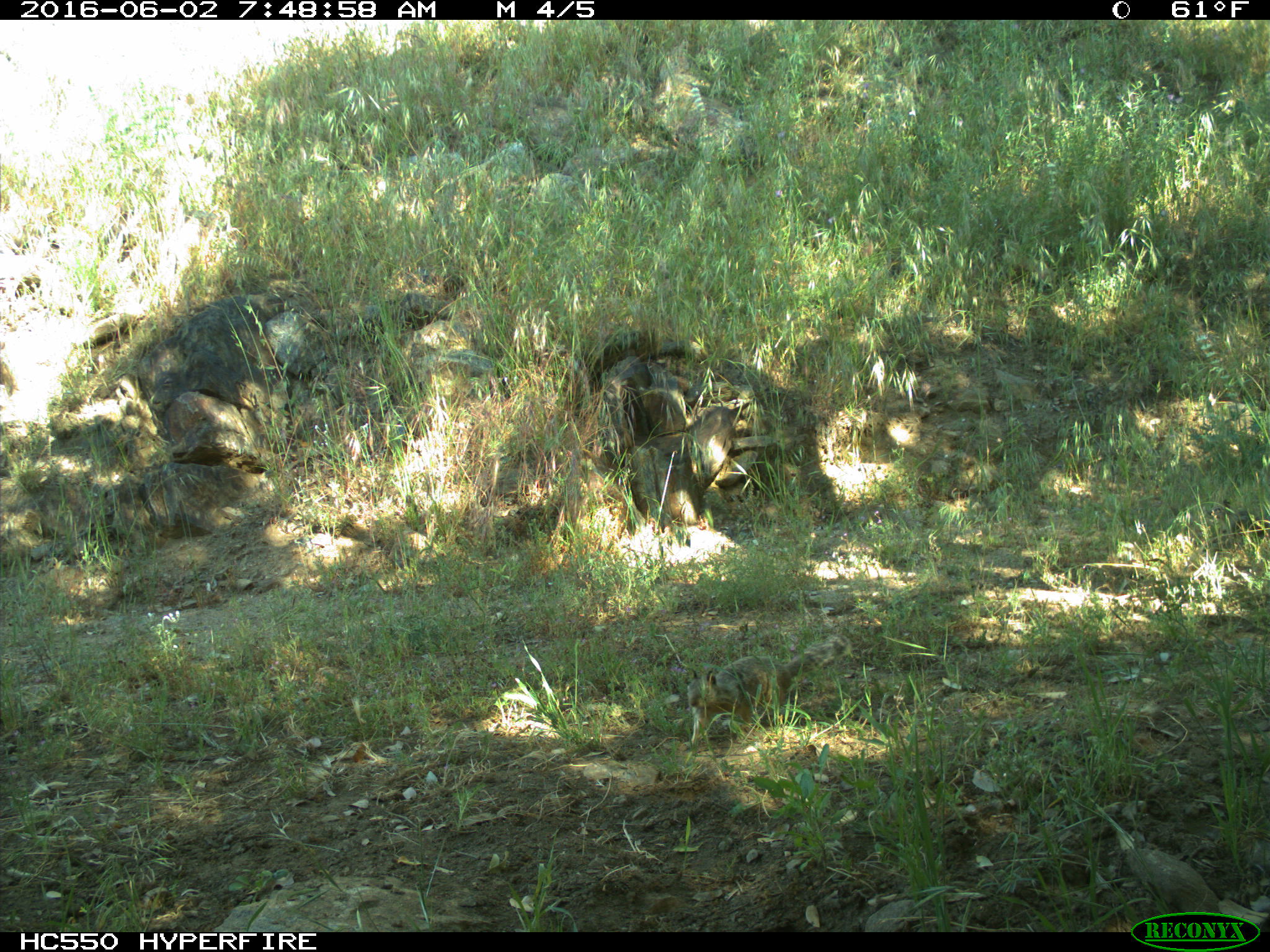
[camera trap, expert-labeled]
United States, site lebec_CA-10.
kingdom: Animalia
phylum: Chordata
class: Mammalia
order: Rodentia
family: Sciuridae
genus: Otospermophilus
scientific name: Otospermophilus beecheyi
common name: california ground squirrel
Otospermophilus beecheyi (california ground squirrel).